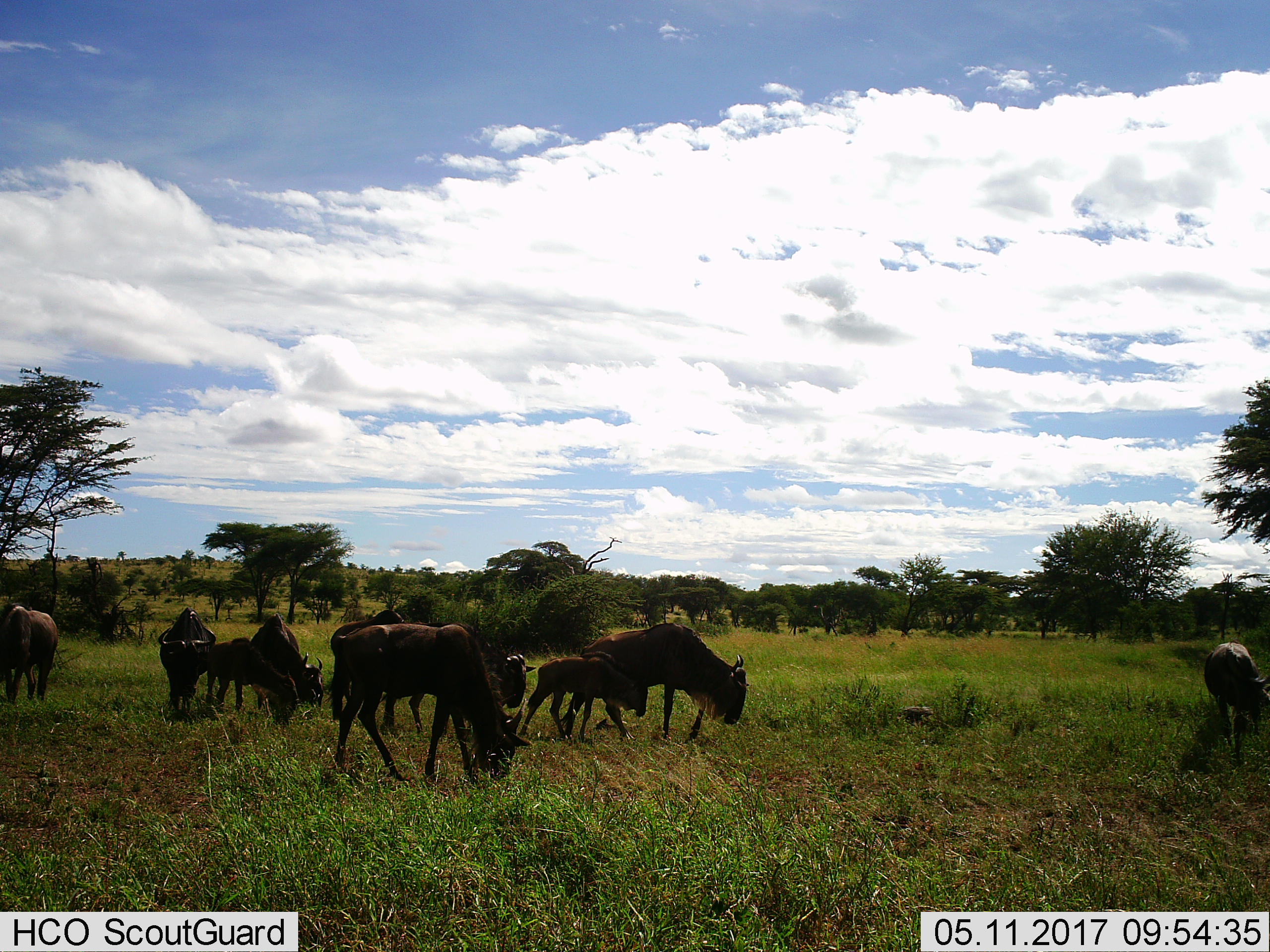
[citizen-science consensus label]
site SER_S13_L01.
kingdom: Animalia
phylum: Chordata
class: Mammalia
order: Artiodactyla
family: Bovidae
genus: Connochaetes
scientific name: Connochaetes taurinus taurinus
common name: blue wildebeest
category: wildebeestblue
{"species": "wildebeestblue (blue wildebeest) (Connochaetes taurinus taurinus)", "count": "10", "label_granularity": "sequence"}